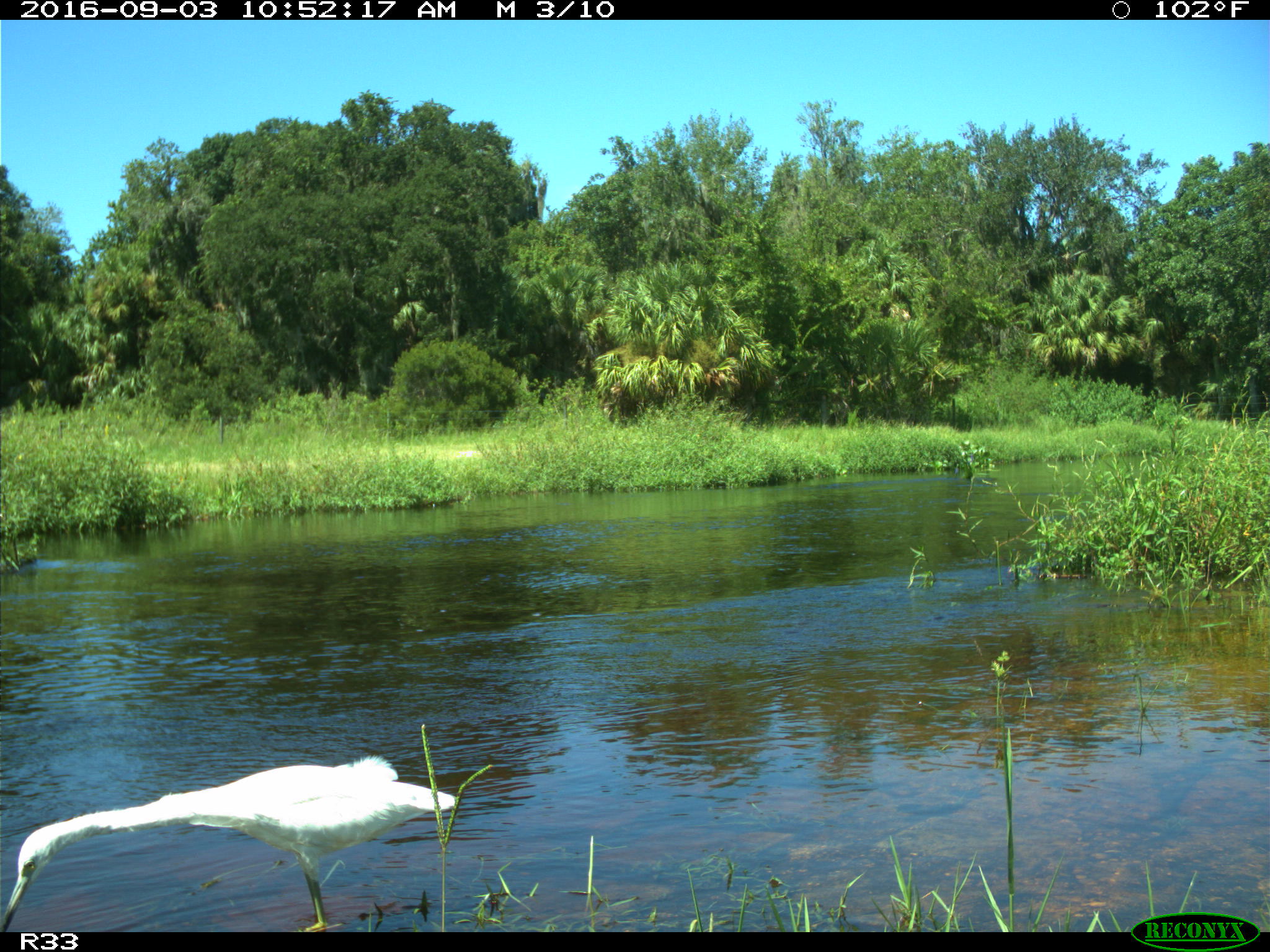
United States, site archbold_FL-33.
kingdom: Animalia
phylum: Chordata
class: Aves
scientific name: Aves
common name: birds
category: unidentified bird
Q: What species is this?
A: Unidentified bird (birds) (Aves).